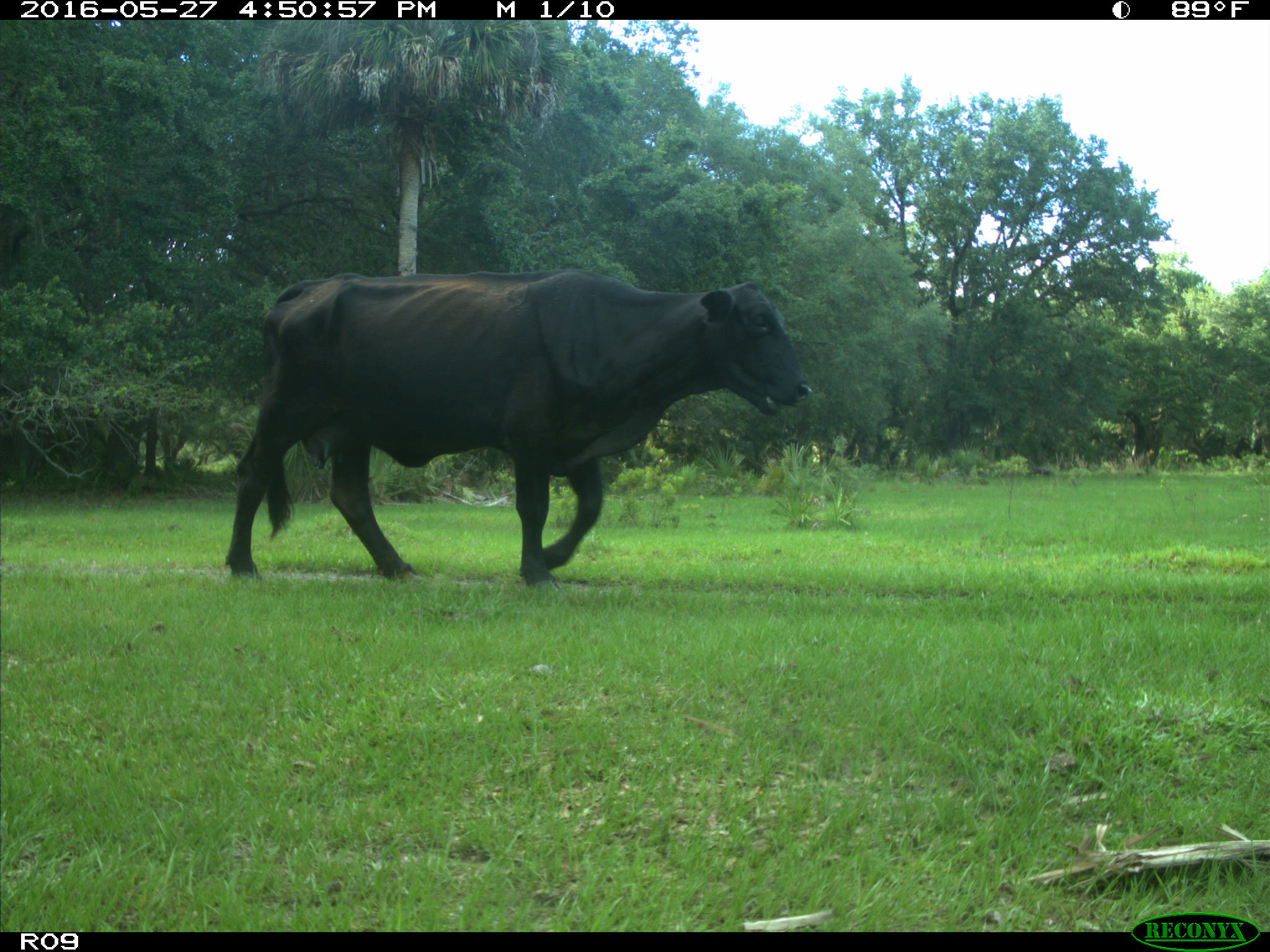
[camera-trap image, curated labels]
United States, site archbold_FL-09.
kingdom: Animalia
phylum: Chordata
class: Mammalia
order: Artiodactyla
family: Bovidae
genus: Bos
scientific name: Bos taurus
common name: domestic cow